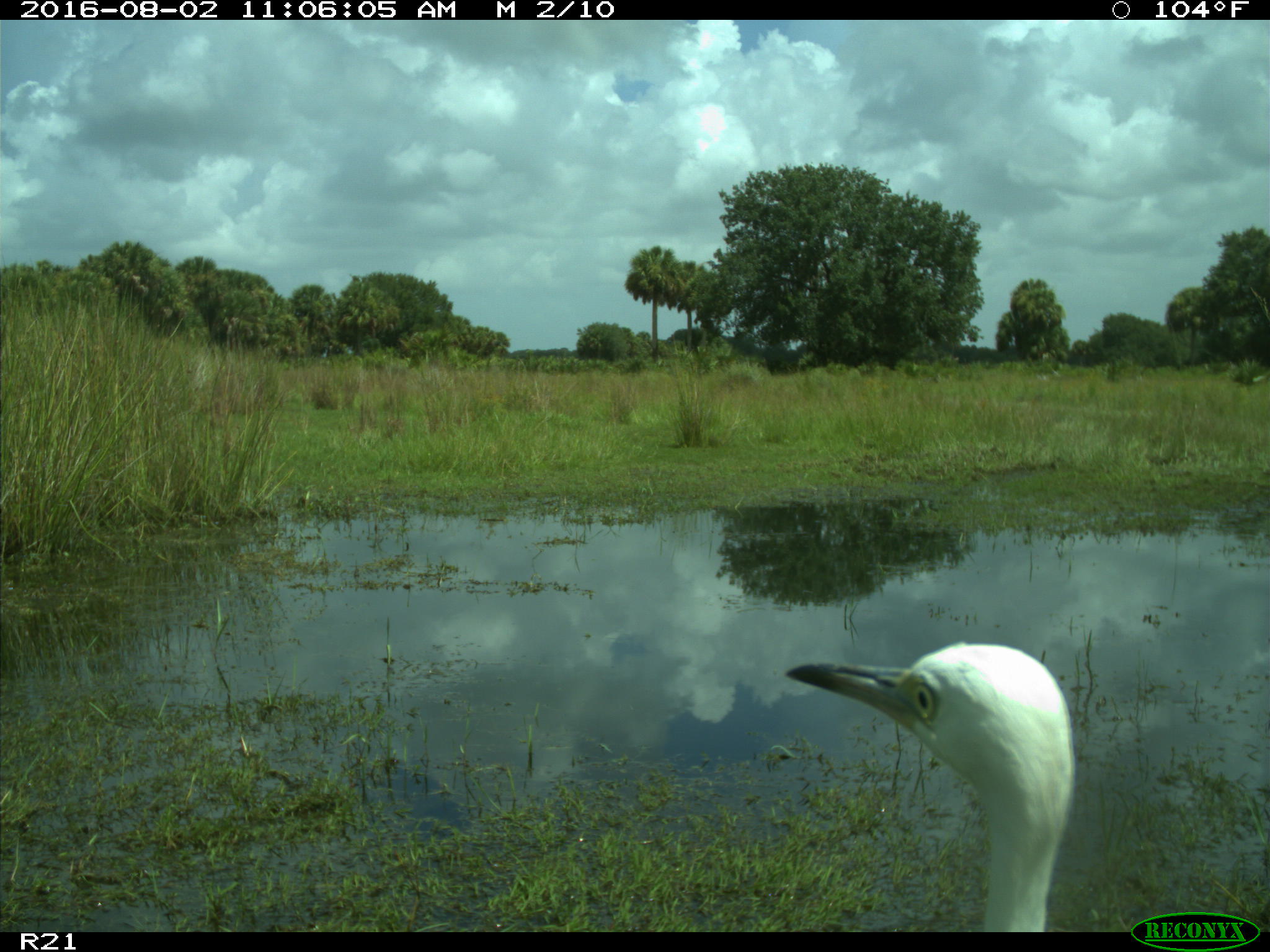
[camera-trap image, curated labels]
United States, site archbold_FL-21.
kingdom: Animalia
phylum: Chordata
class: Aves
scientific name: Aves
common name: birds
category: unidentified bird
Unidentified bird (birds) (Aves).